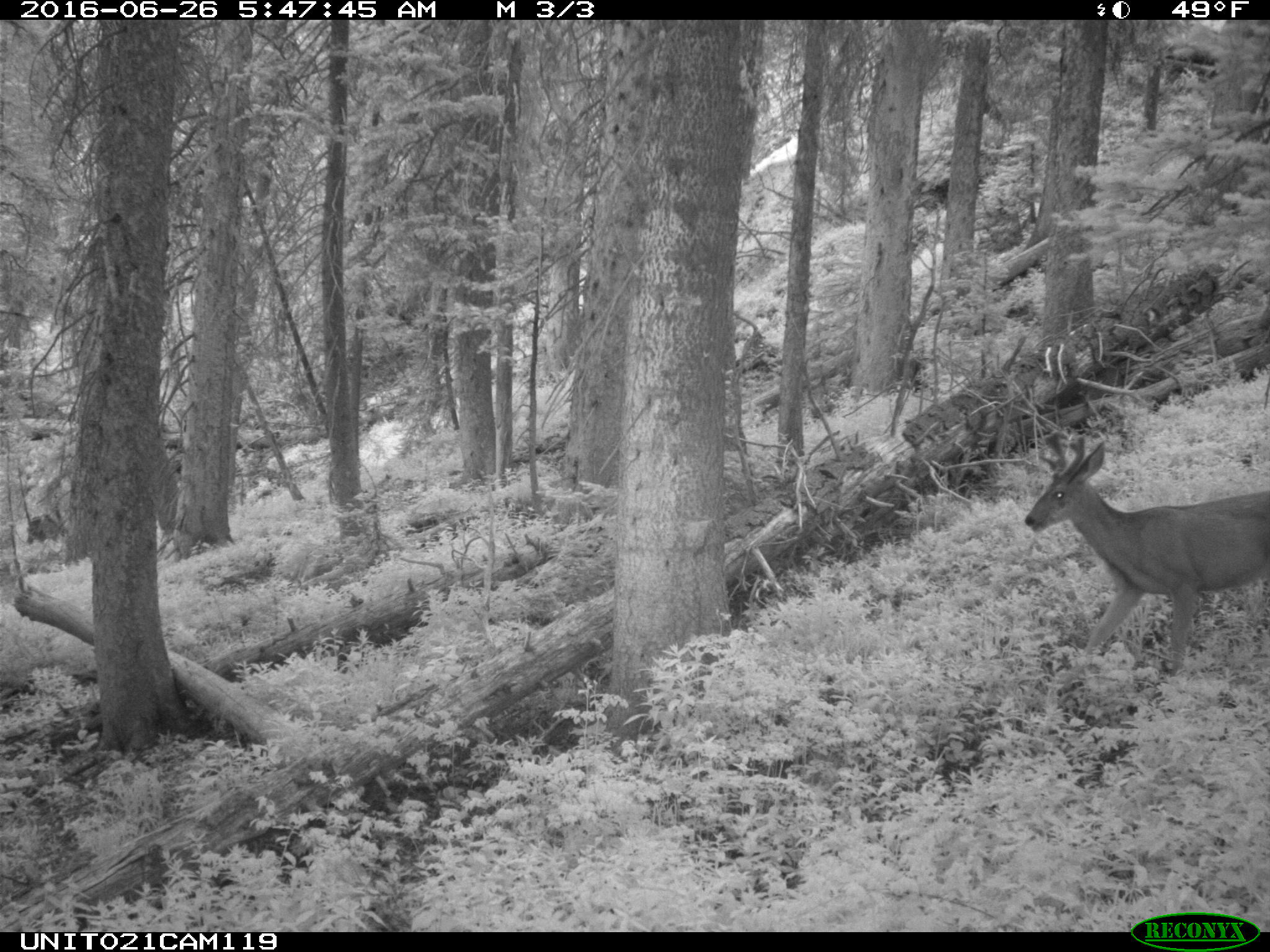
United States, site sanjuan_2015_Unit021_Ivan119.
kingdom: Animalia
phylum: Chordata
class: Mammalia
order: Artiodactyla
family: Cervidae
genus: Odocoileus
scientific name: Odocoileus hemionus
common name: mule deer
Odocoileus hemionus (mule deer).